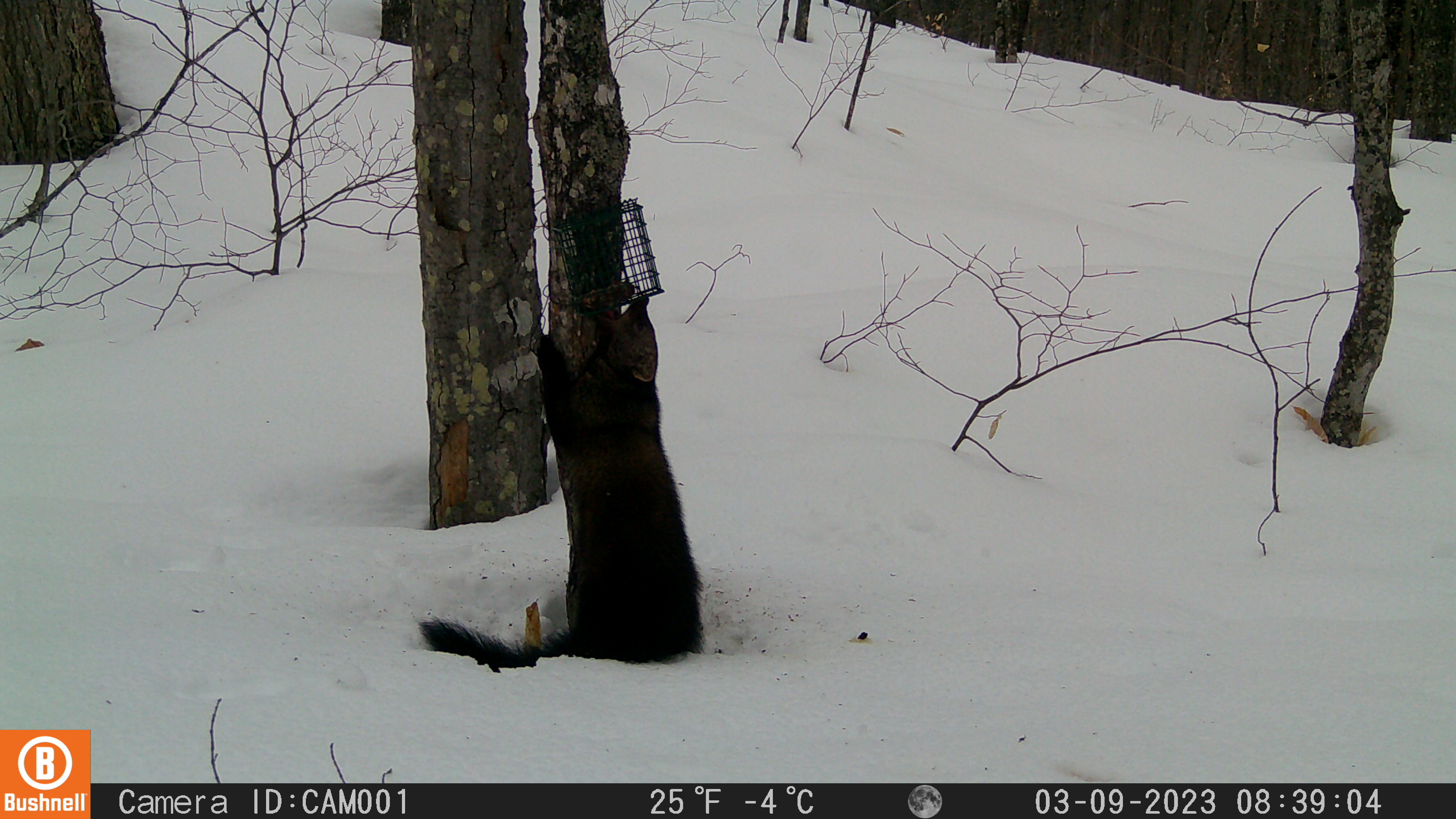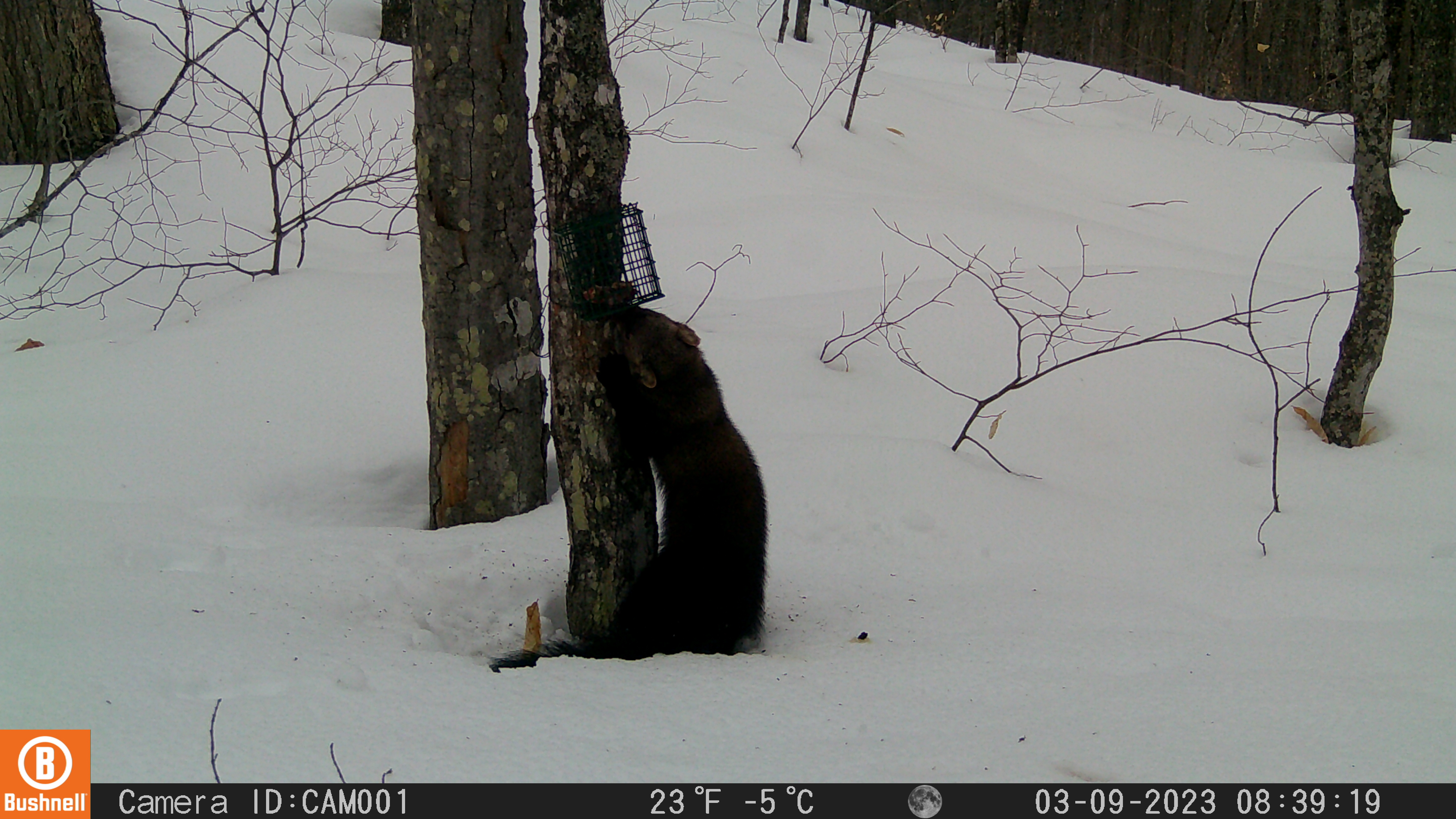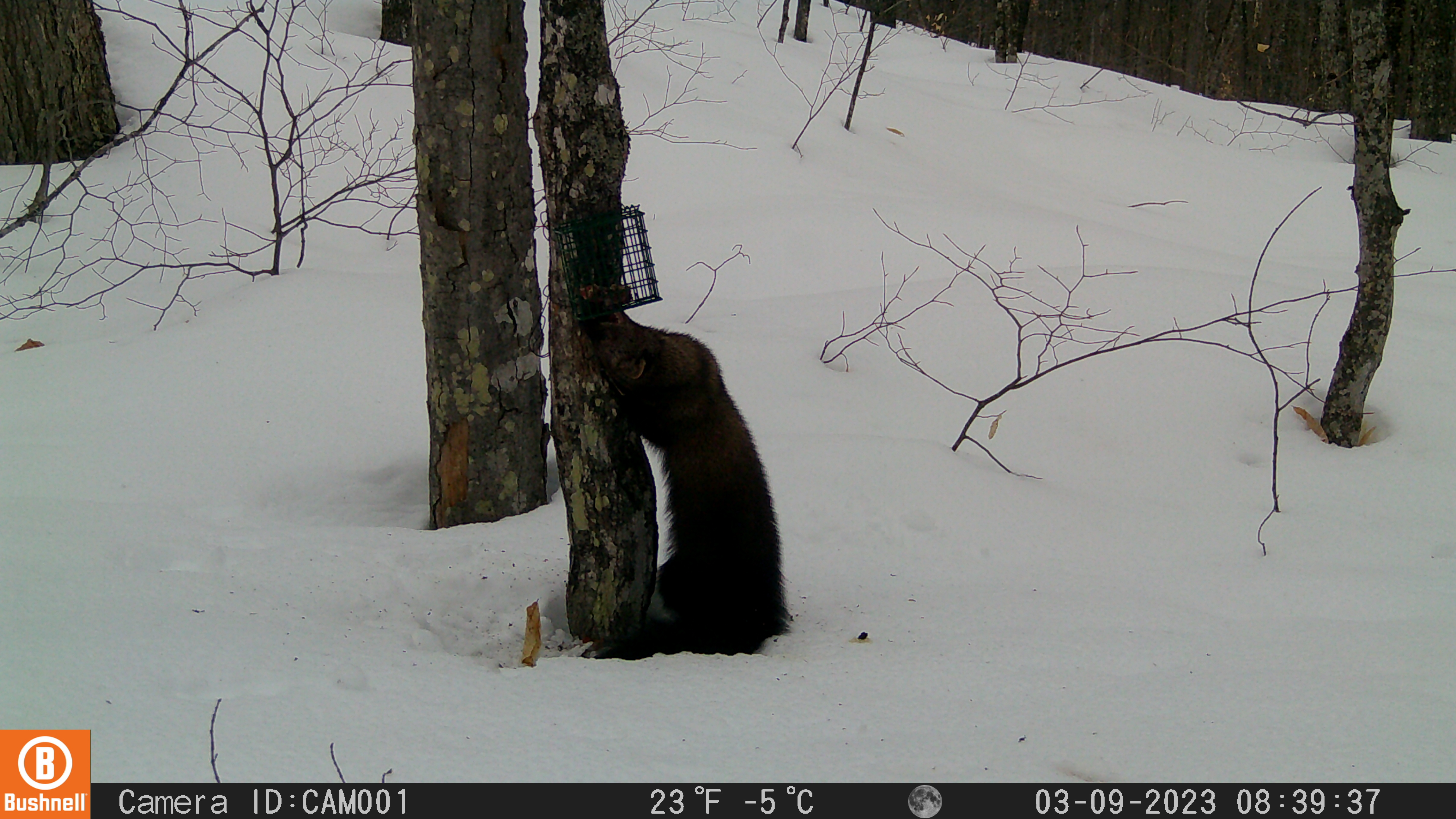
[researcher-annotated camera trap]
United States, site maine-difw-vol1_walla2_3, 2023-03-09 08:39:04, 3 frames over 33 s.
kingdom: Animalia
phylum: Chordata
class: Mammalia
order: Carnivora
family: Mustelidae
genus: Pekania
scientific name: Pekania pennanti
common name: fisher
Fisher (Pekania pennanti).